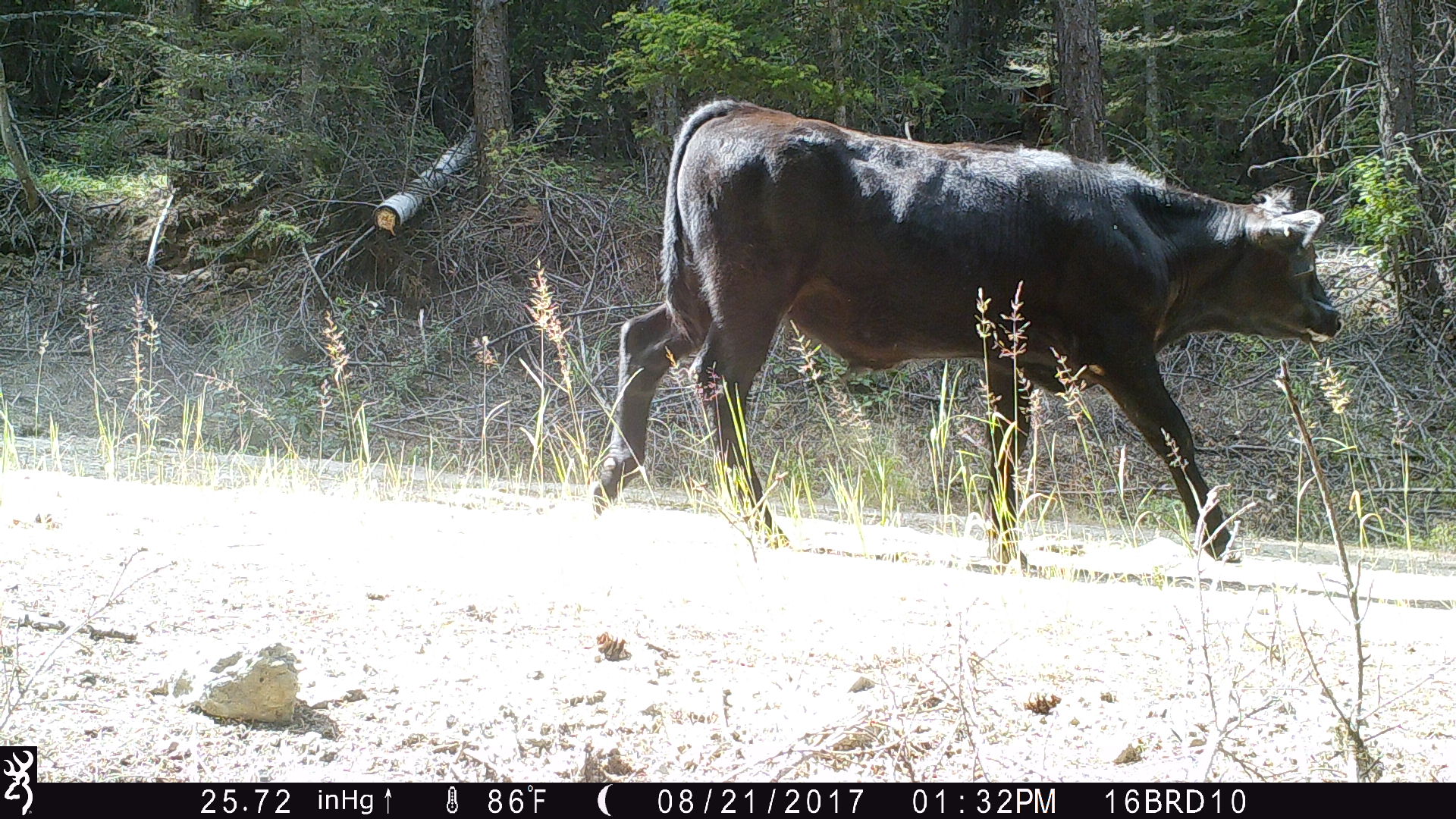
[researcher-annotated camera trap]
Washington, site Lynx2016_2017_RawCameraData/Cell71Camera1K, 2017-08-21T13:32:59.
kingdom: Animalia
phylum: Chordata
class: Mammalia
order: Artiodactyla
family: Bovidae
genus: Bos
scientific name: Bos taurus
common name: domestic cattle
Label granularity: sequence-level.